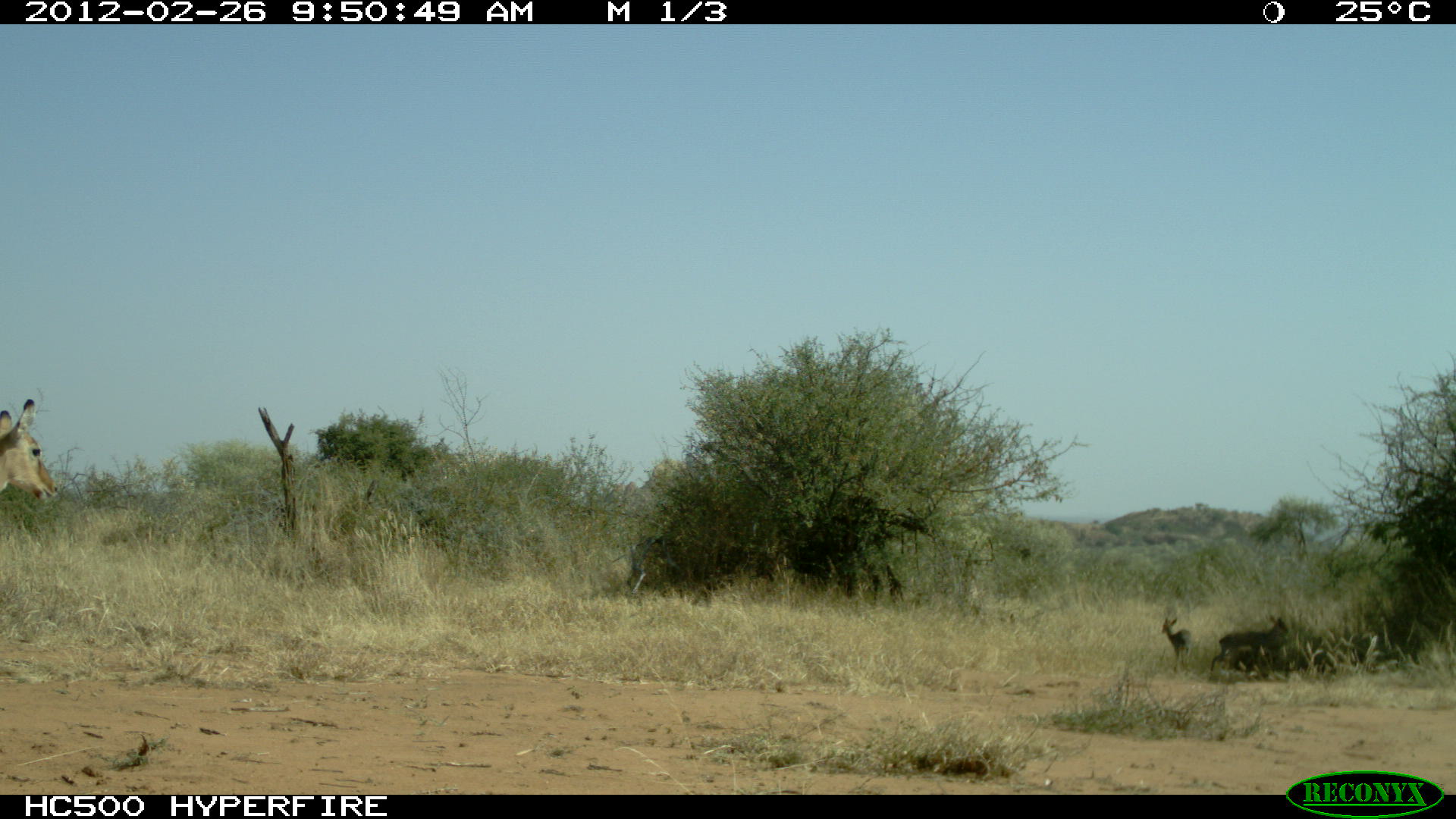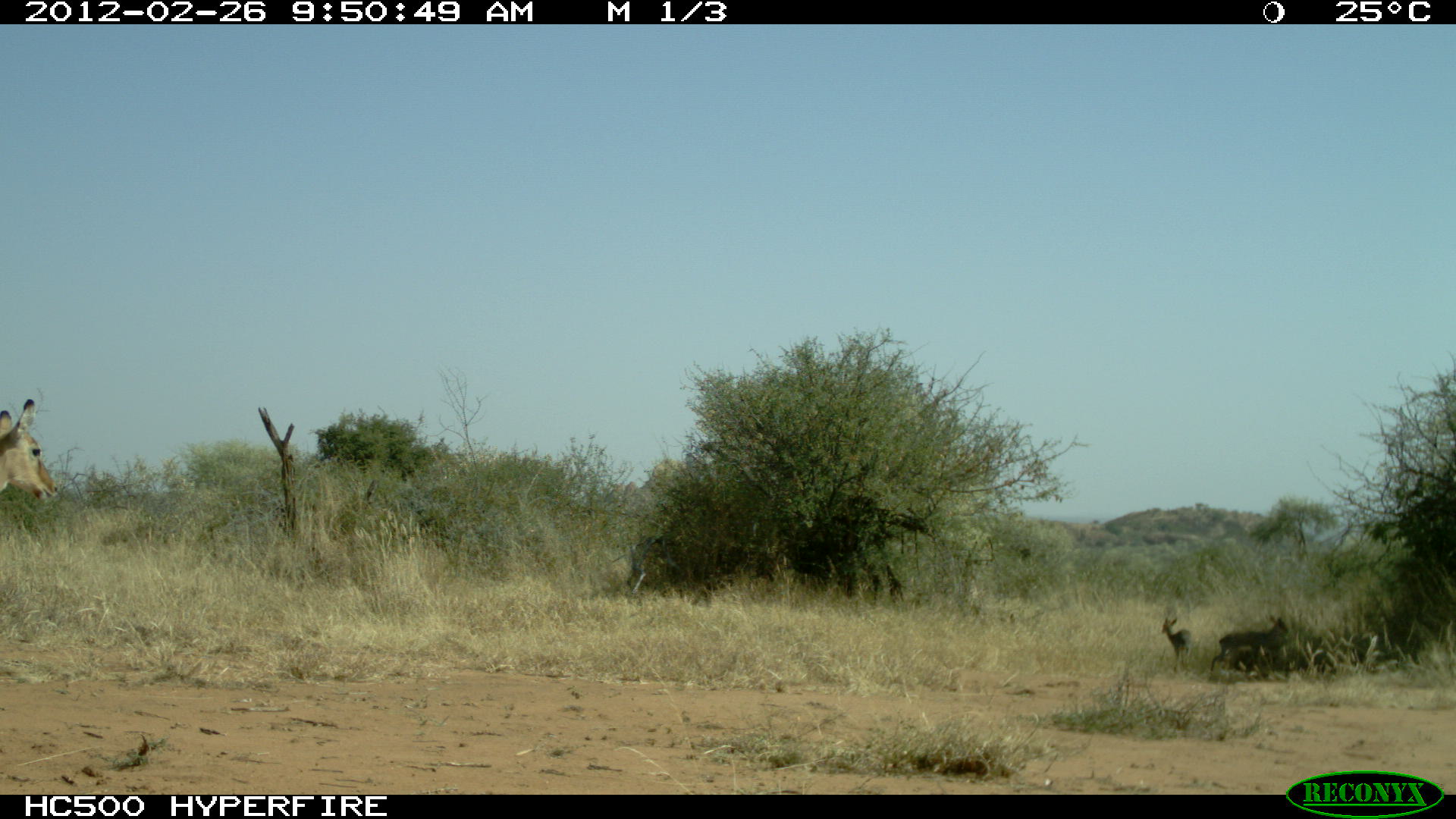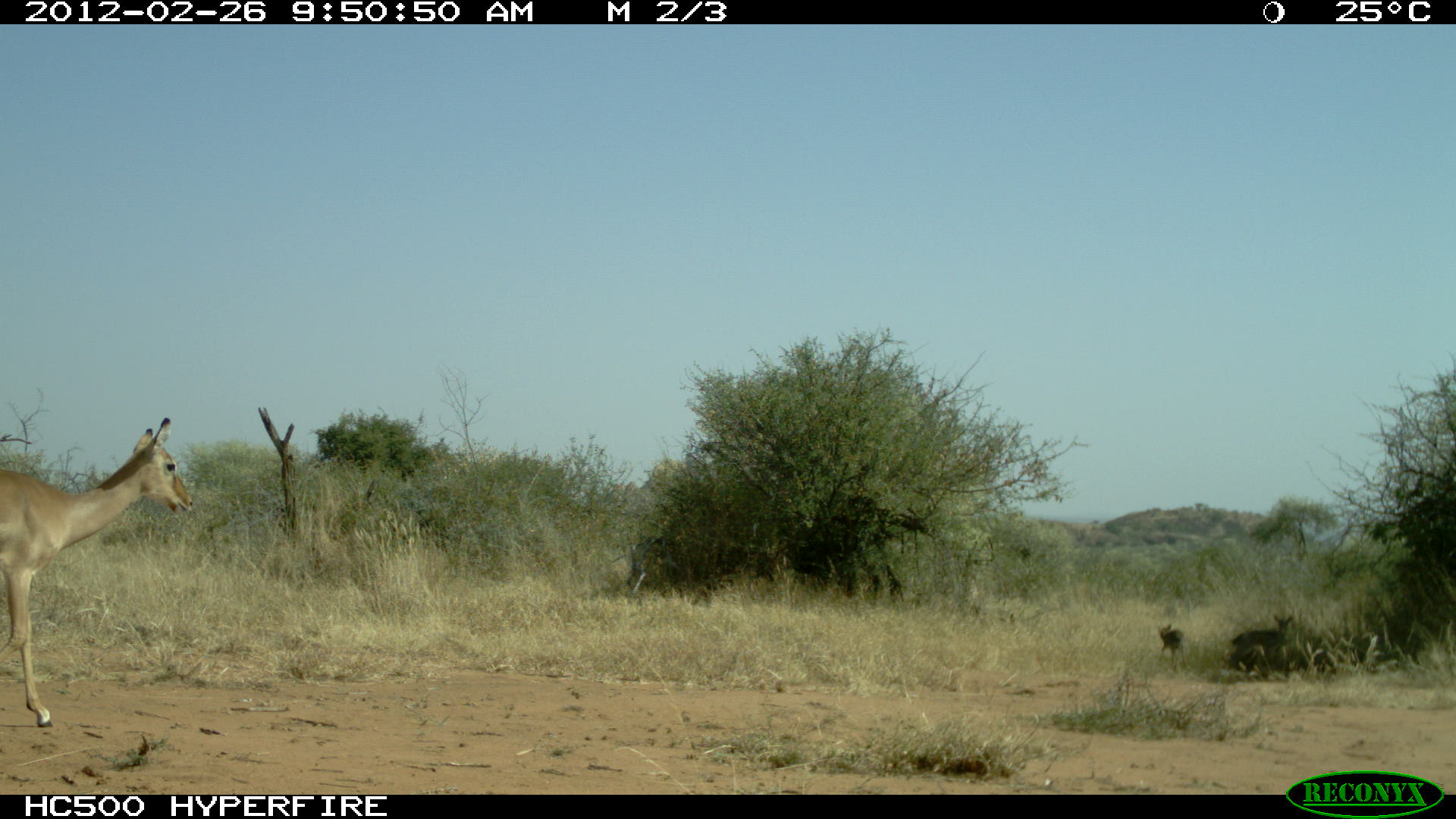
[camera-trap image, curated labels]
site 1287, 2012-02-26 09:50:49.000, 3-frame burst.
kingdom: Animalia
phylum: Chordata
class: Mammalia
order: Artiodactyla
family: Bovidae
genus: Aepyceros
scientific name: Aepyceros melampus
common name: impala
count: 1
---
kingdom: Animalia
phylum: Chordata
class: Mammalia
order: Artiodactyla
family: Bovidae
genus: Madoqua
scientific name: Madoqua guentheri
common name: günther's dik-dik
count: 2